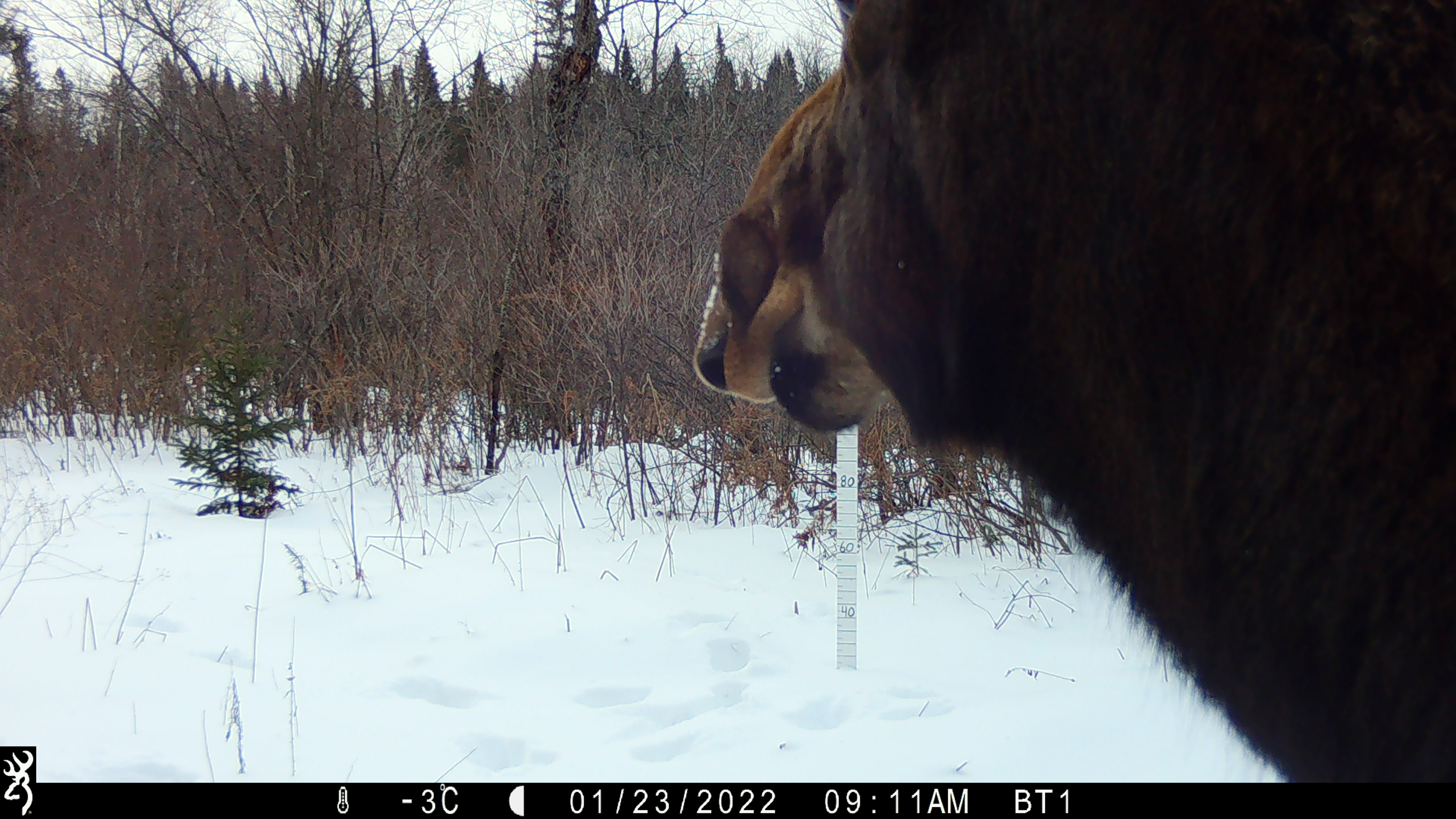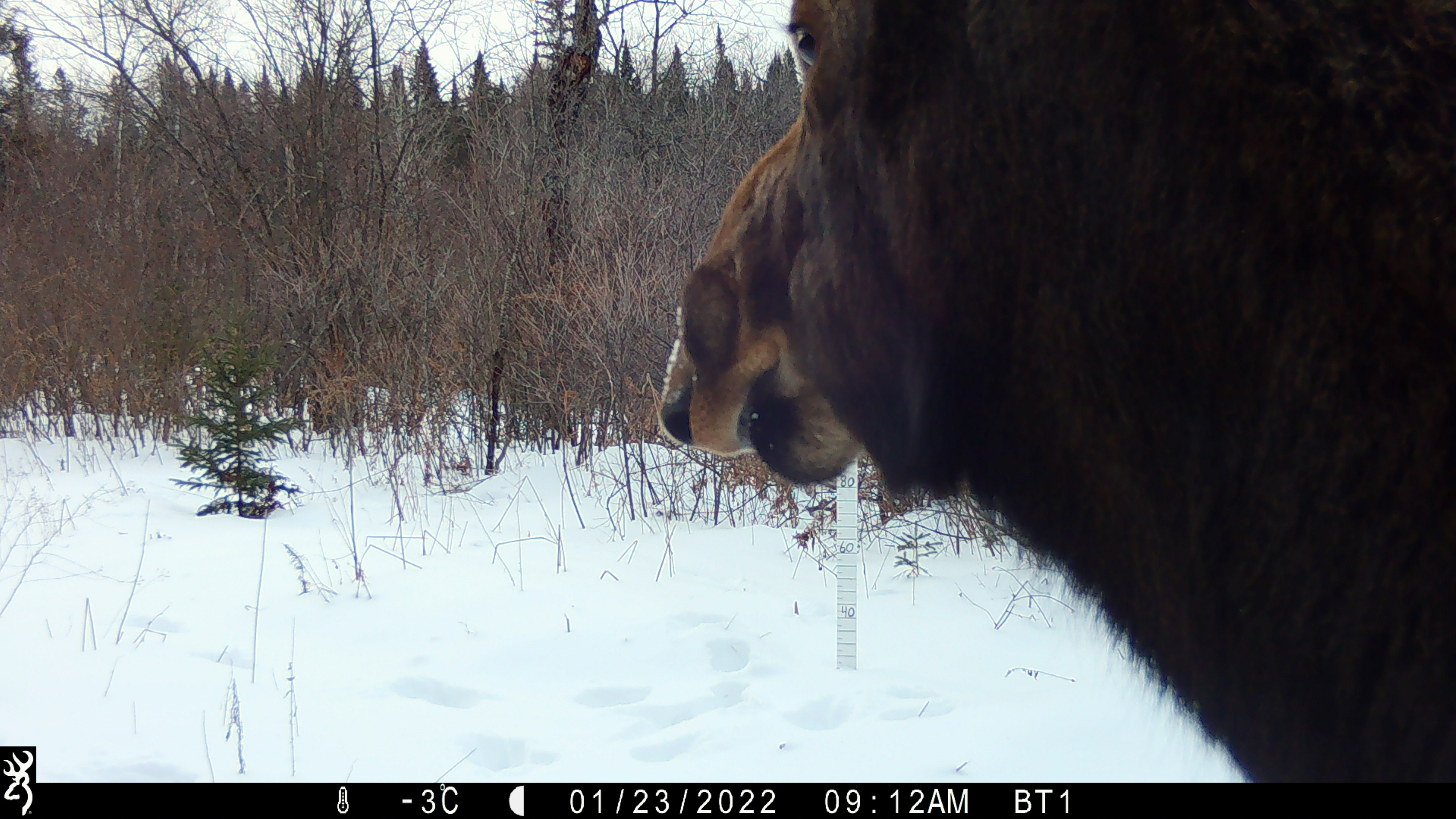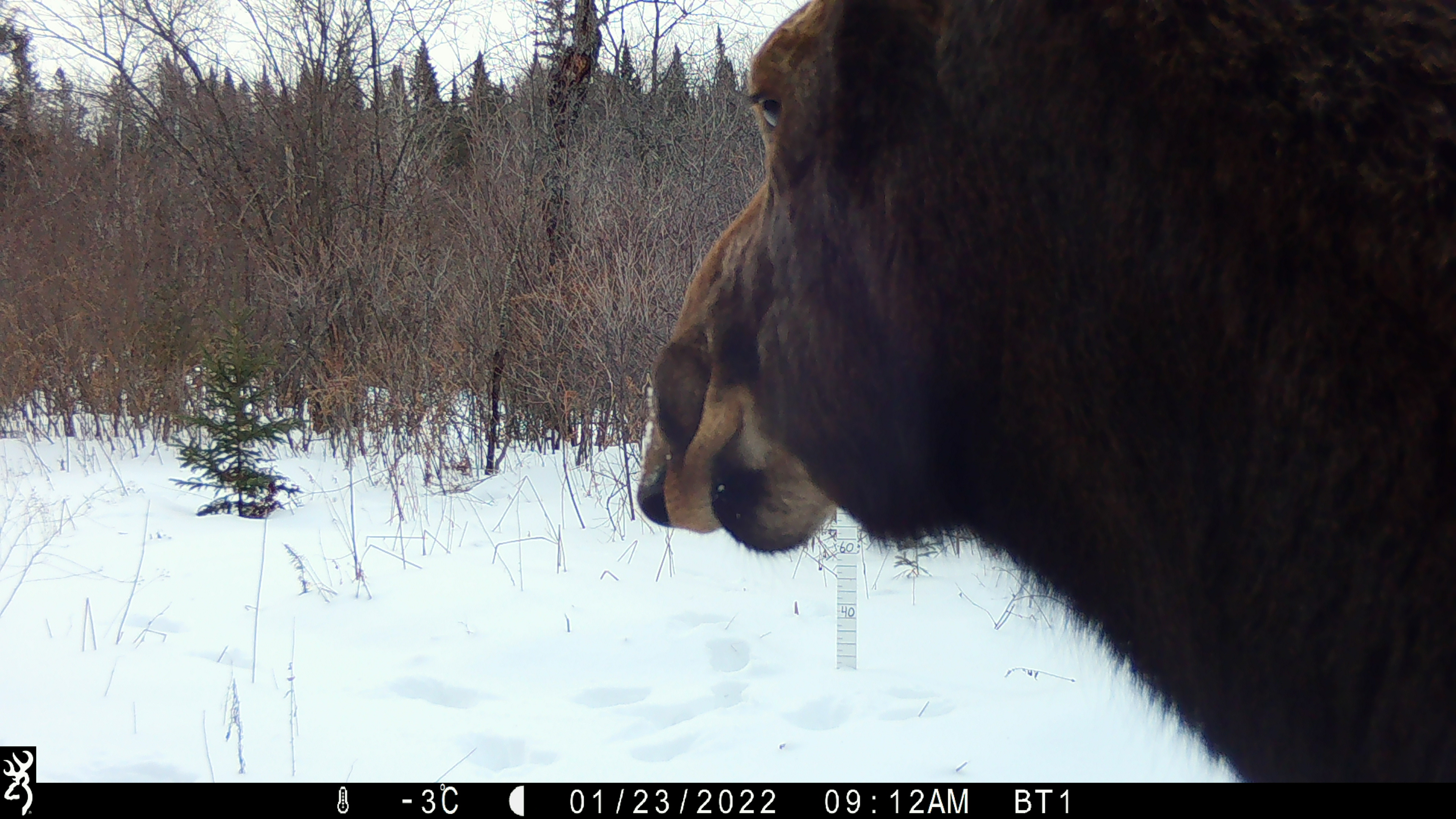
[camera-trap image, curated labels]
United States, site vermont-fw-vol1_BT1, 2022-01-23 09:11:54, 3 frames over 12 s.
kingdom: Animalia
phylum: Chordata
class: Mammalia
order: Artiodactyla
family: Cervidae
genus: Alces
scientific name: Alces alces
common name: moose